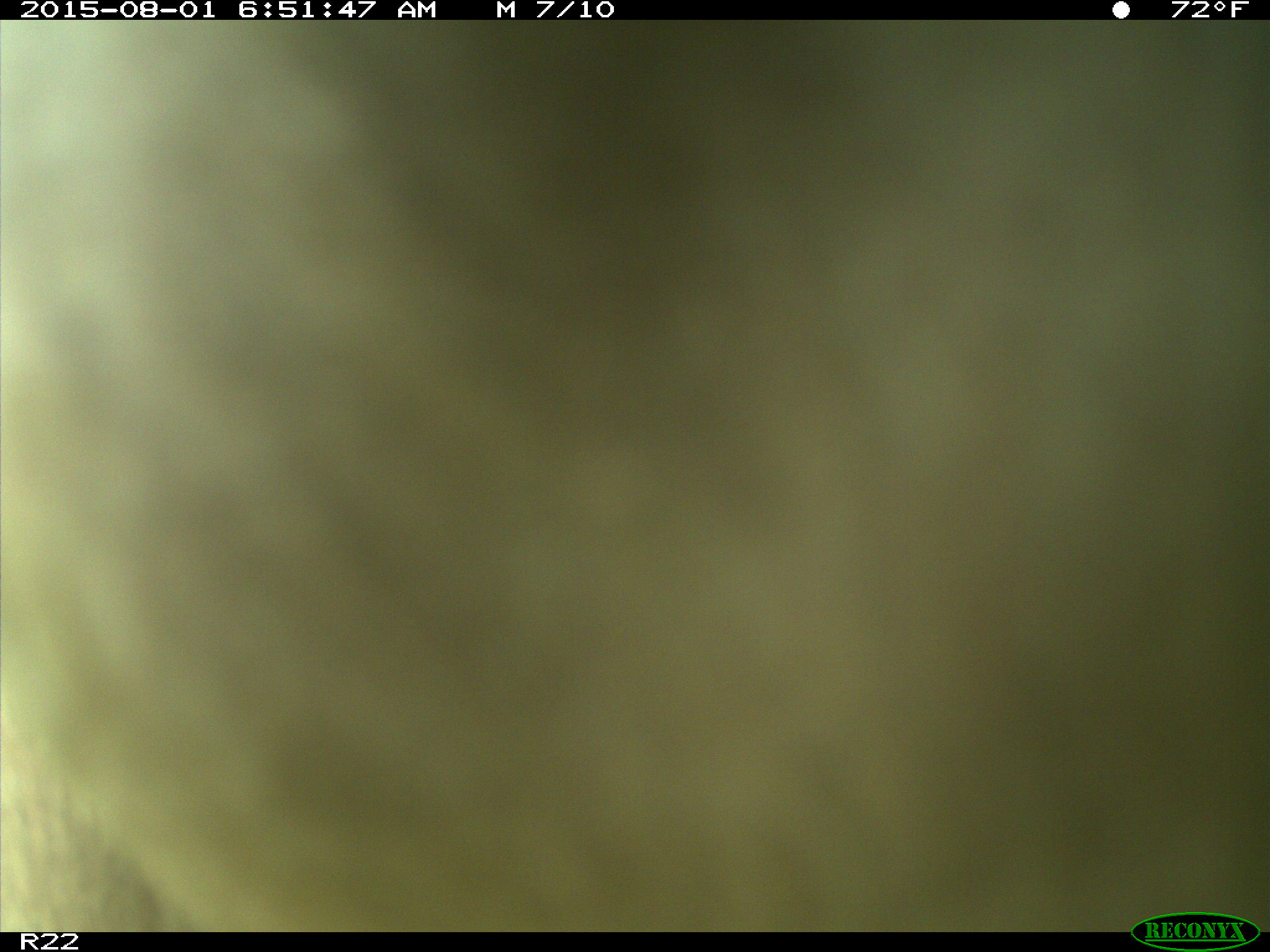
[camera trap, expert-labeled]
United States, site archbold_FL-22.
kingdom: Animalia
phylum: Chordata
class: Mammalia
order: Artiodactyla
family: Bovidae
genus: Bos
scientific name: Bos taurus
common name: domestic cow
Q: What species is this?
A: Bos taurus (domestic cow).